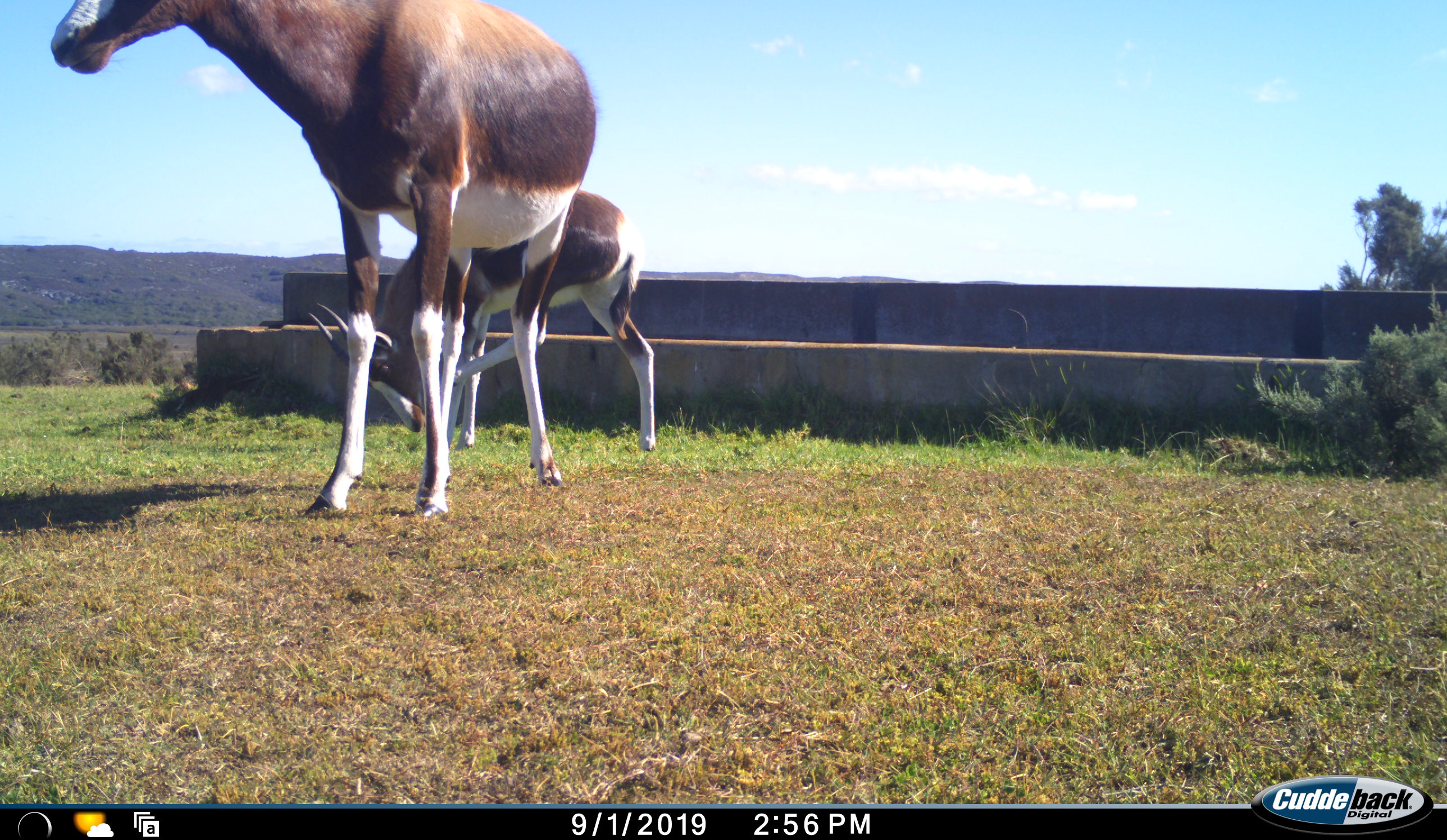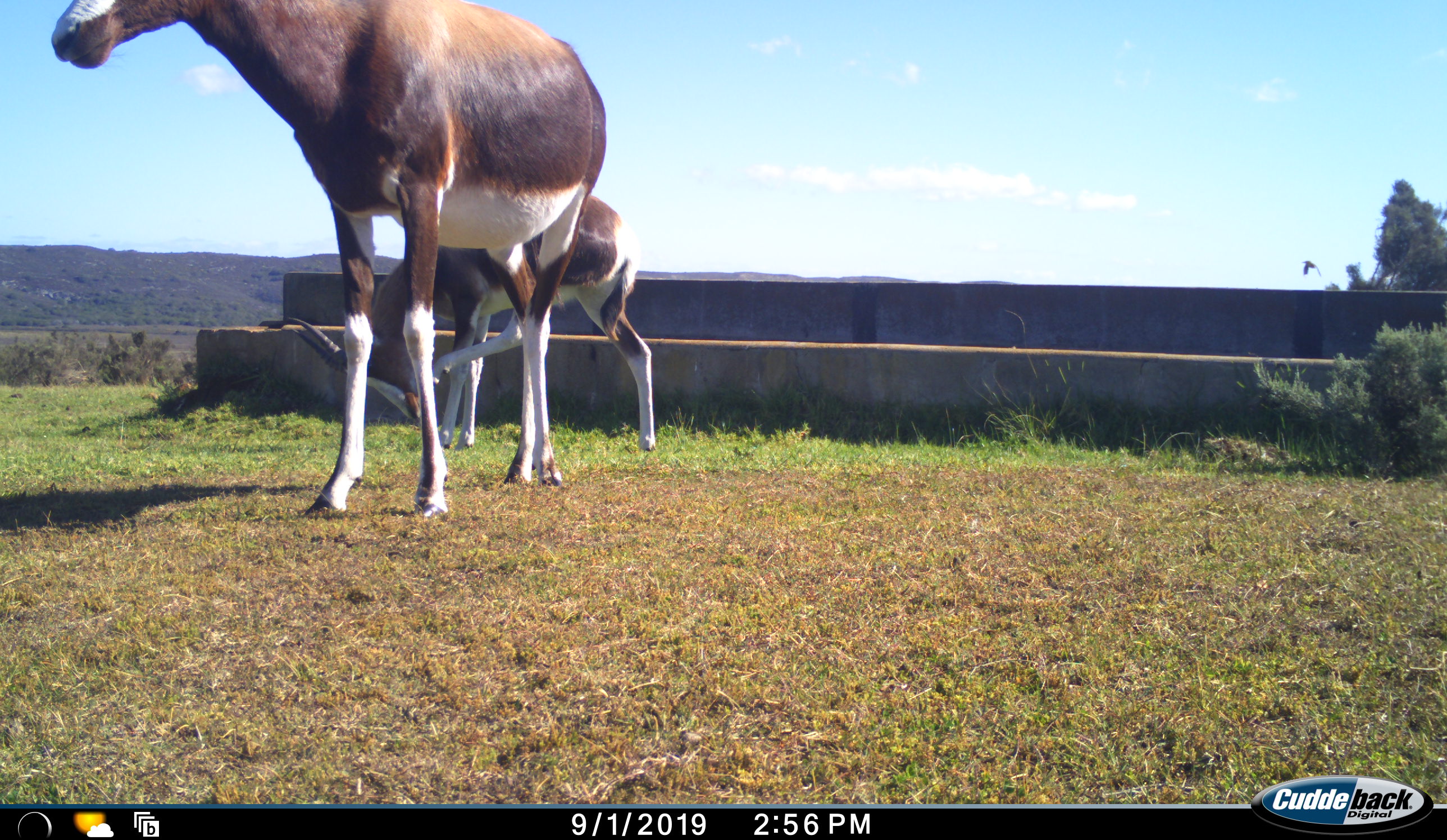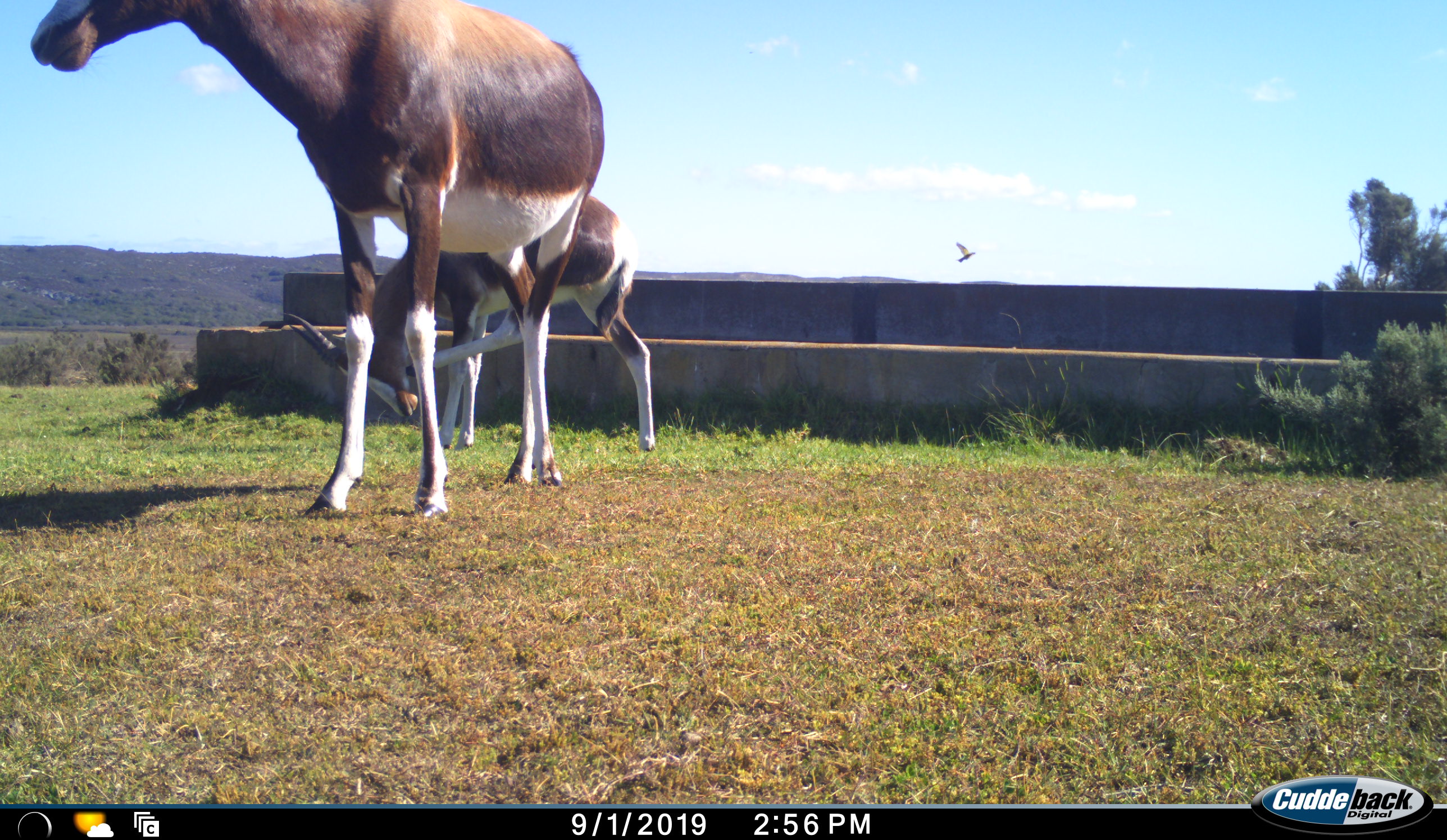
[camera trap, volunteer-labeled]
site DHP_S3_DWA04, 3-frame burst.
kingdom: Animalia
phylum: Chordata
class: Mammalia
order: Artiodactyla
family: Bovidae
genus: Damaliscus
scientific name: Damaliscus pygargus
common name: bontebok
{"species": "bontebok (Damaliscus pygargus)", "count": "2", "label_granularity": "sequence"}